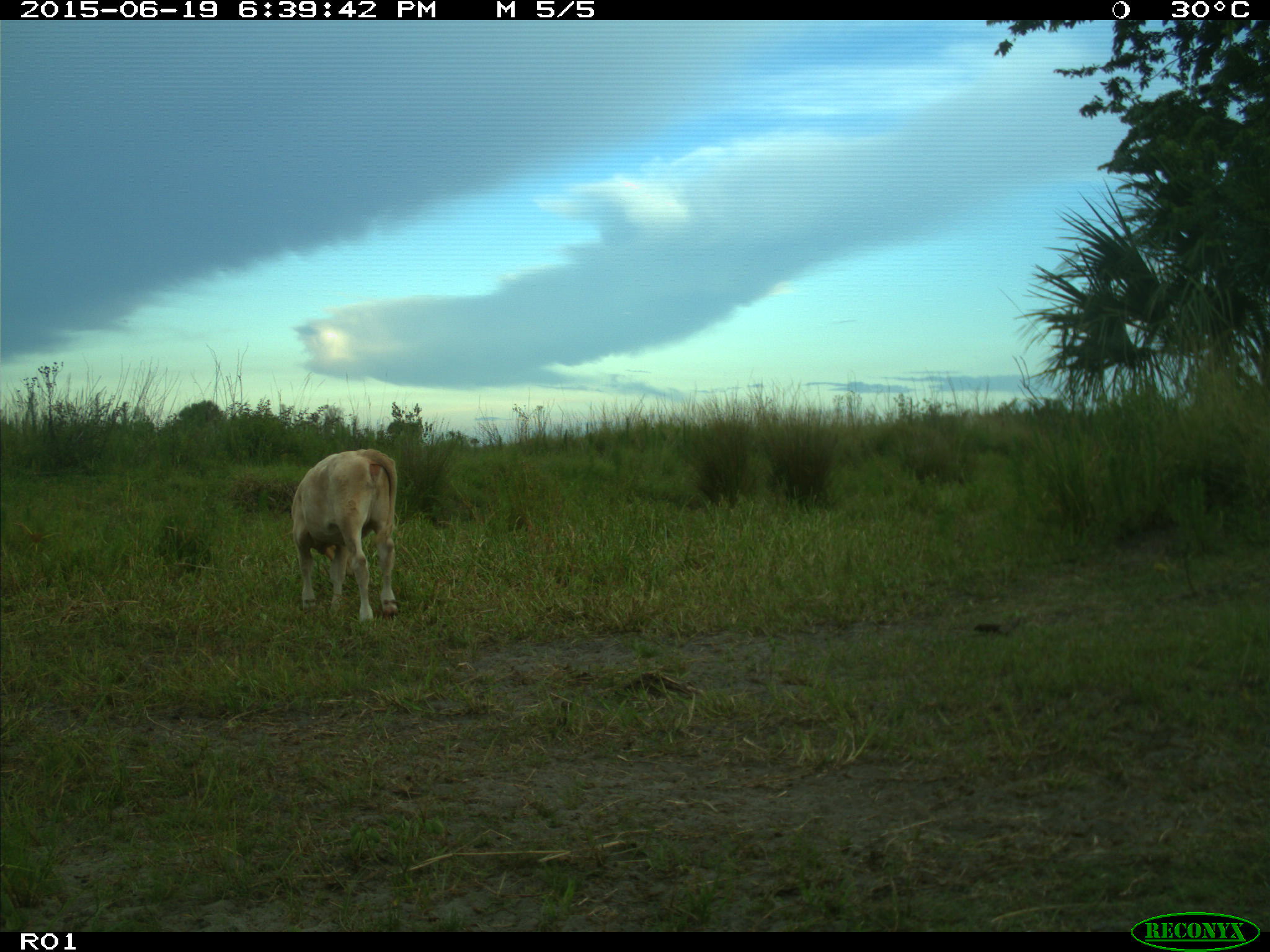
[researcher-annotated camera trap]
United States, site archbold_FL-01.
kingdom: Animalia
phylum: Chordata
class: Mammalia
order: Artiodactyla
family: Bovidae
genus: Bos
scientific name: Bos taurus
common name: domestic cow